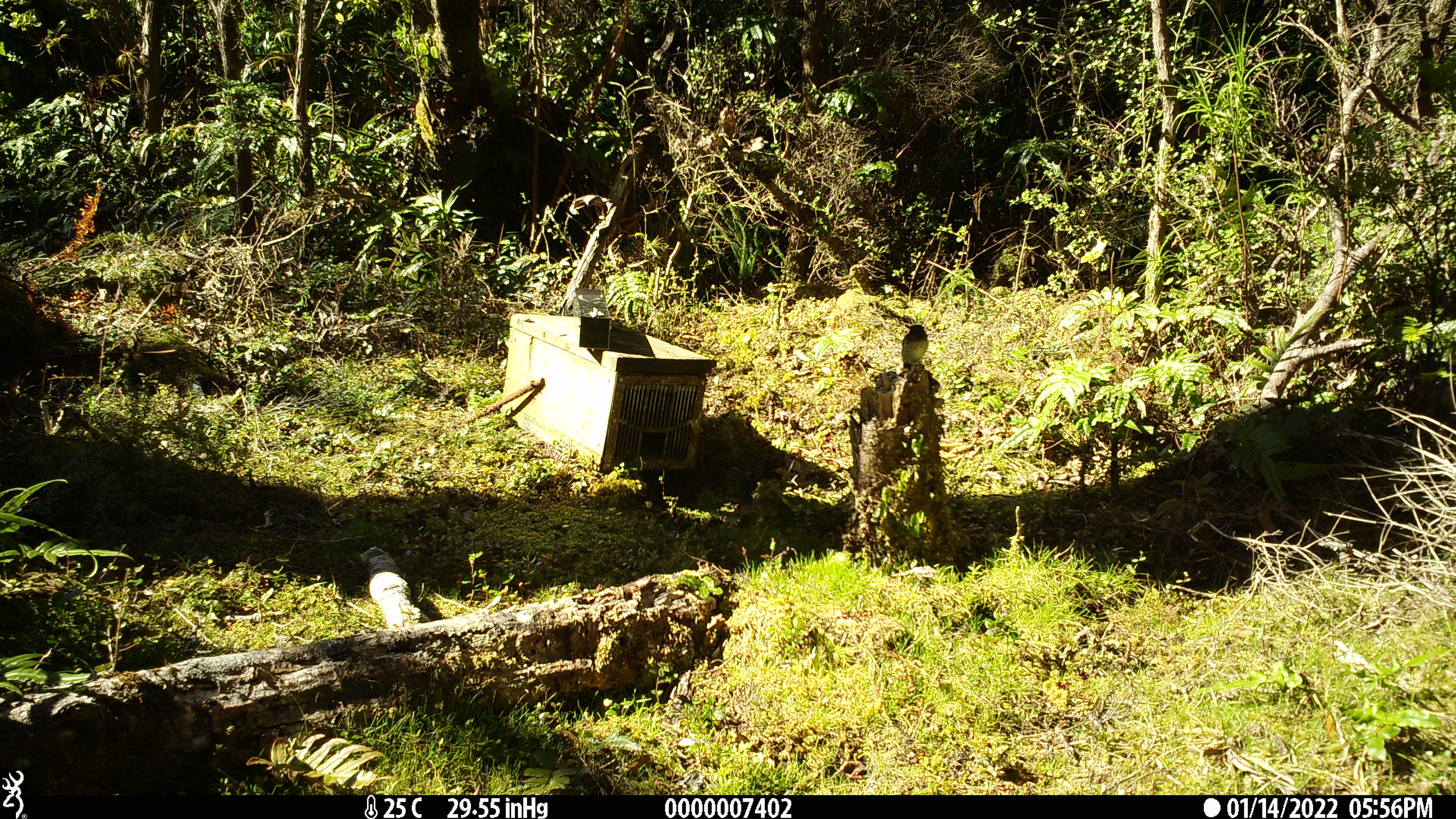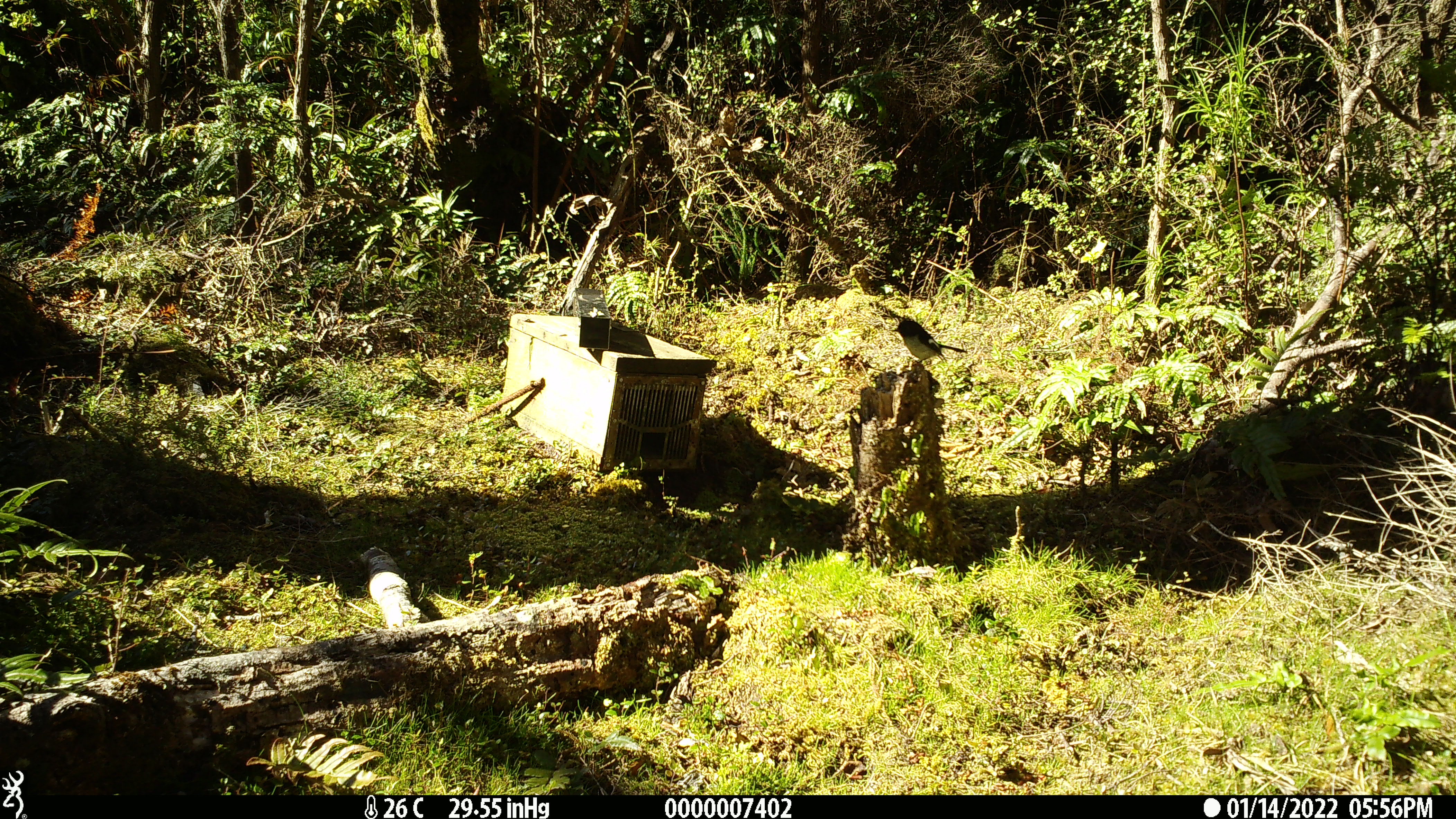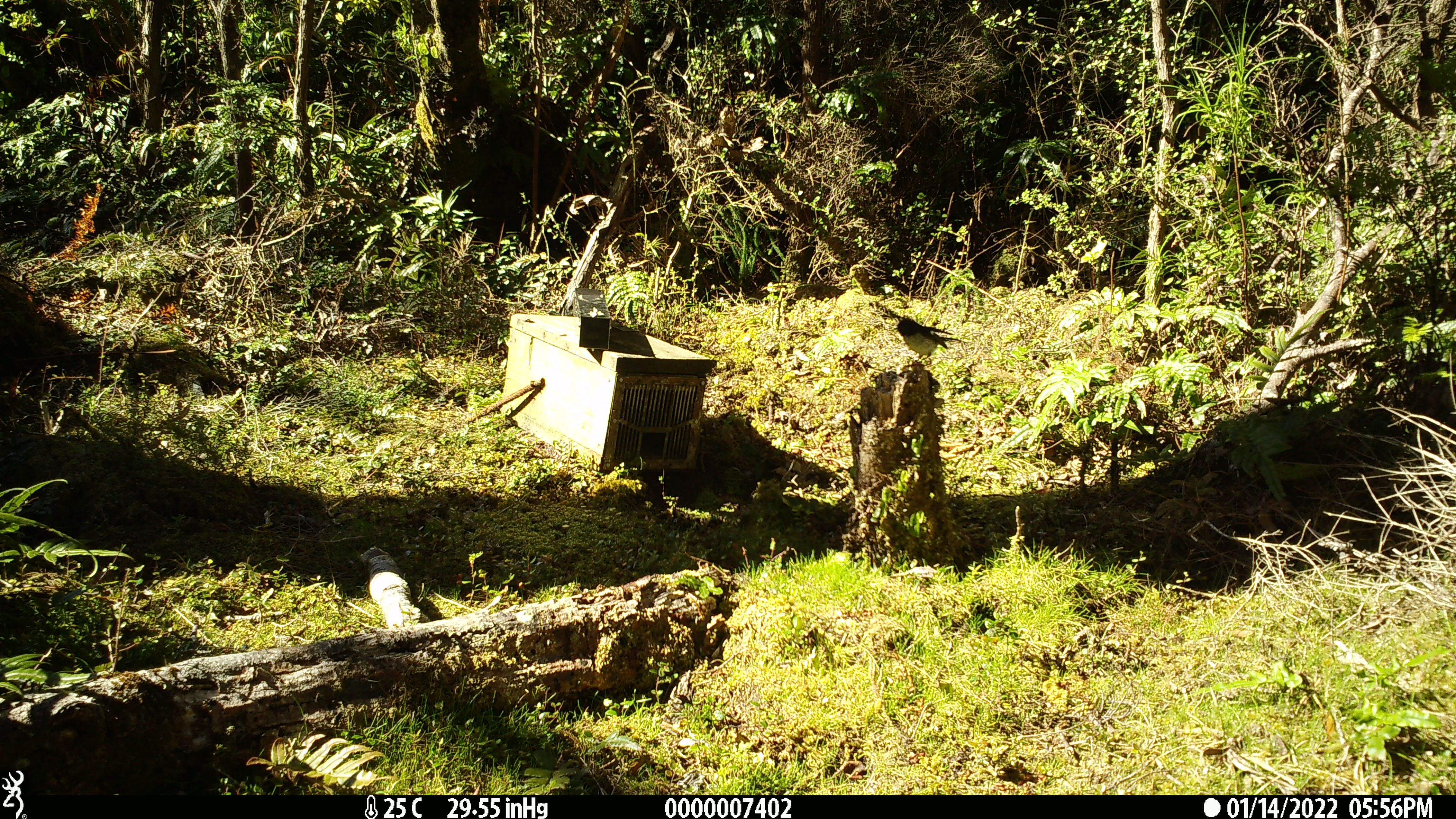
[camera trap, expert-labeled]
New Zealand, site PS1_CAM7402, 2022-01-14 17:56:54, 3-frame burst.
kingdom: Animalia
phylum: Chordata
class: Aves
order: Passeriformes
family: Petroicidae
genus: Petroica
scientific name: Petroica macrocephala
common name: tomtit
Tomtit (Petroica macrocephala).